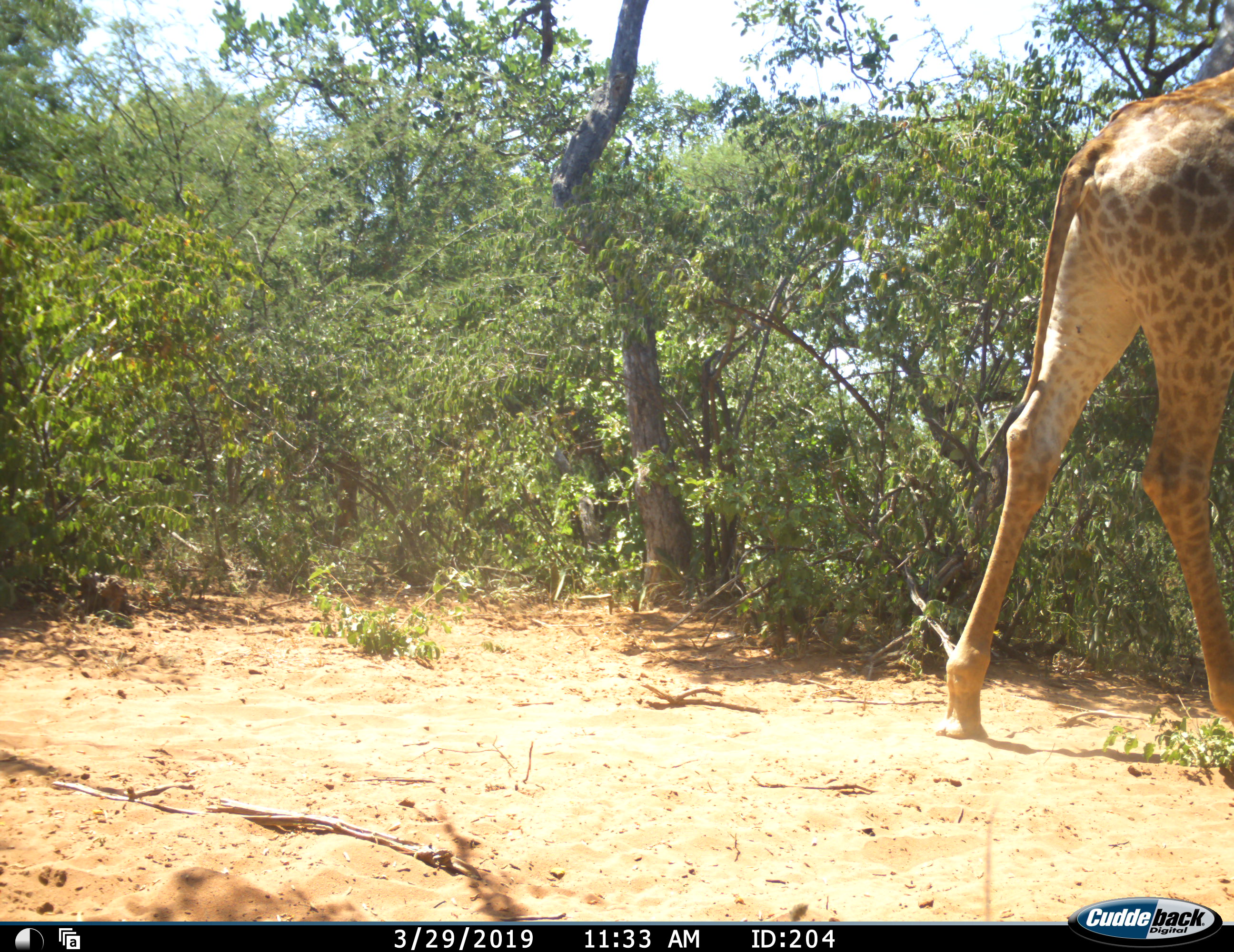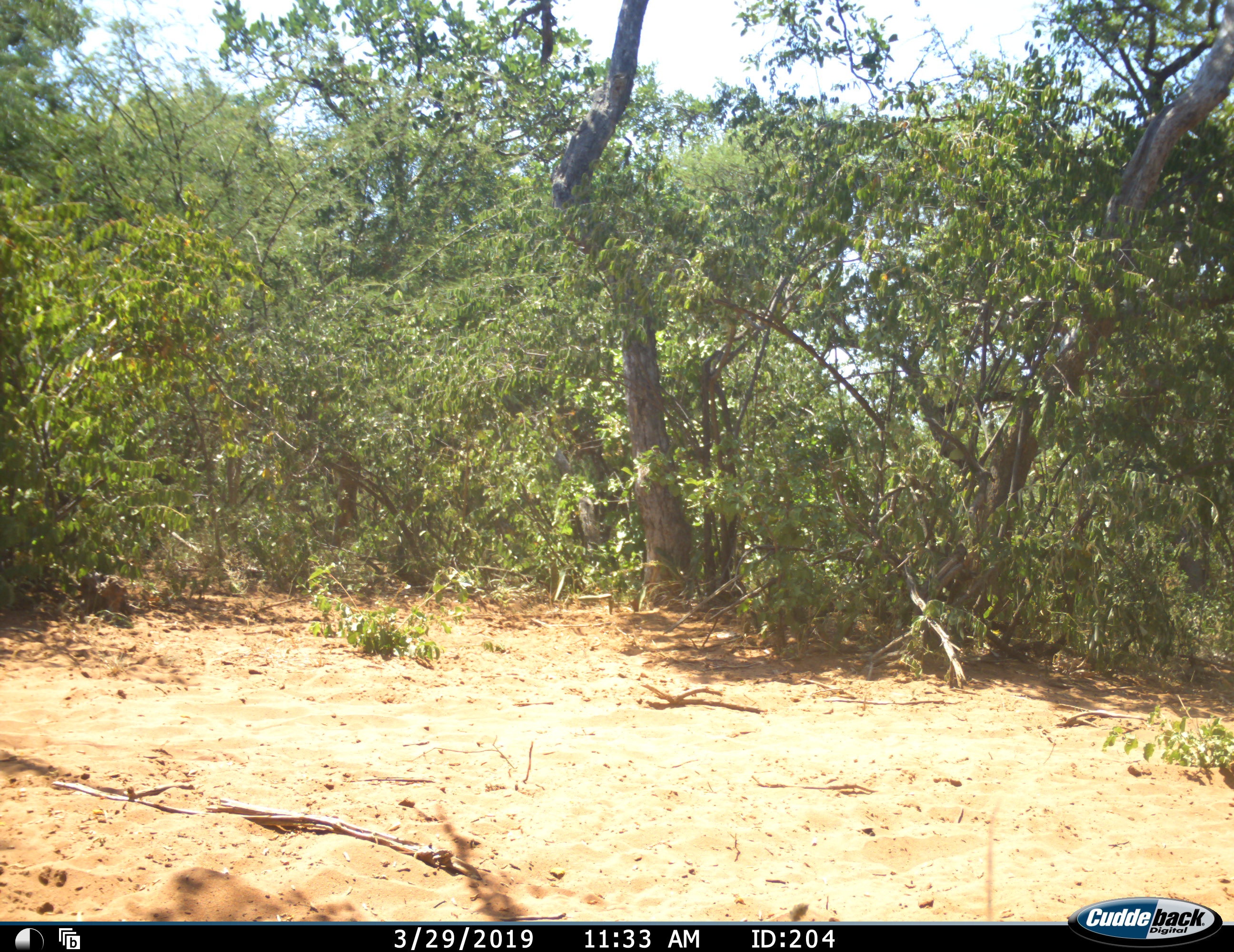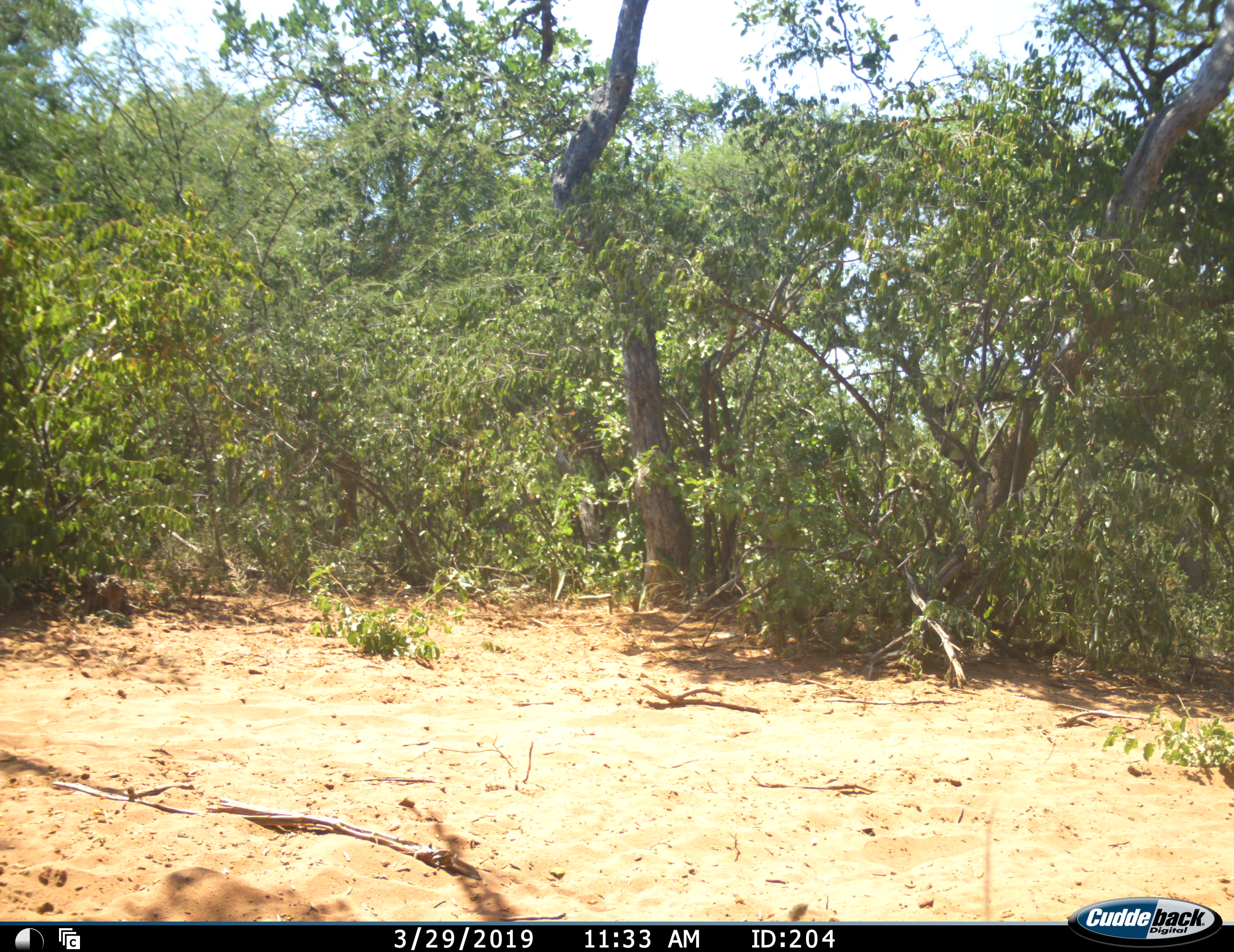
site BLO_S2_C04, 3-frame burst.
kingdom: Animalia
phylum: Chordata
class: Mammalia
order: Artiodactyla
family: Giraffidae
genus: Giraffa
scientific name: Giraffa camelopardalis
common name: giraffe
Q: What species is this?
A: Giraffe (Giraffa camelopardalis).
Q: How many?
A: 1.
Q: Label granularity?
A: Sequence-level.